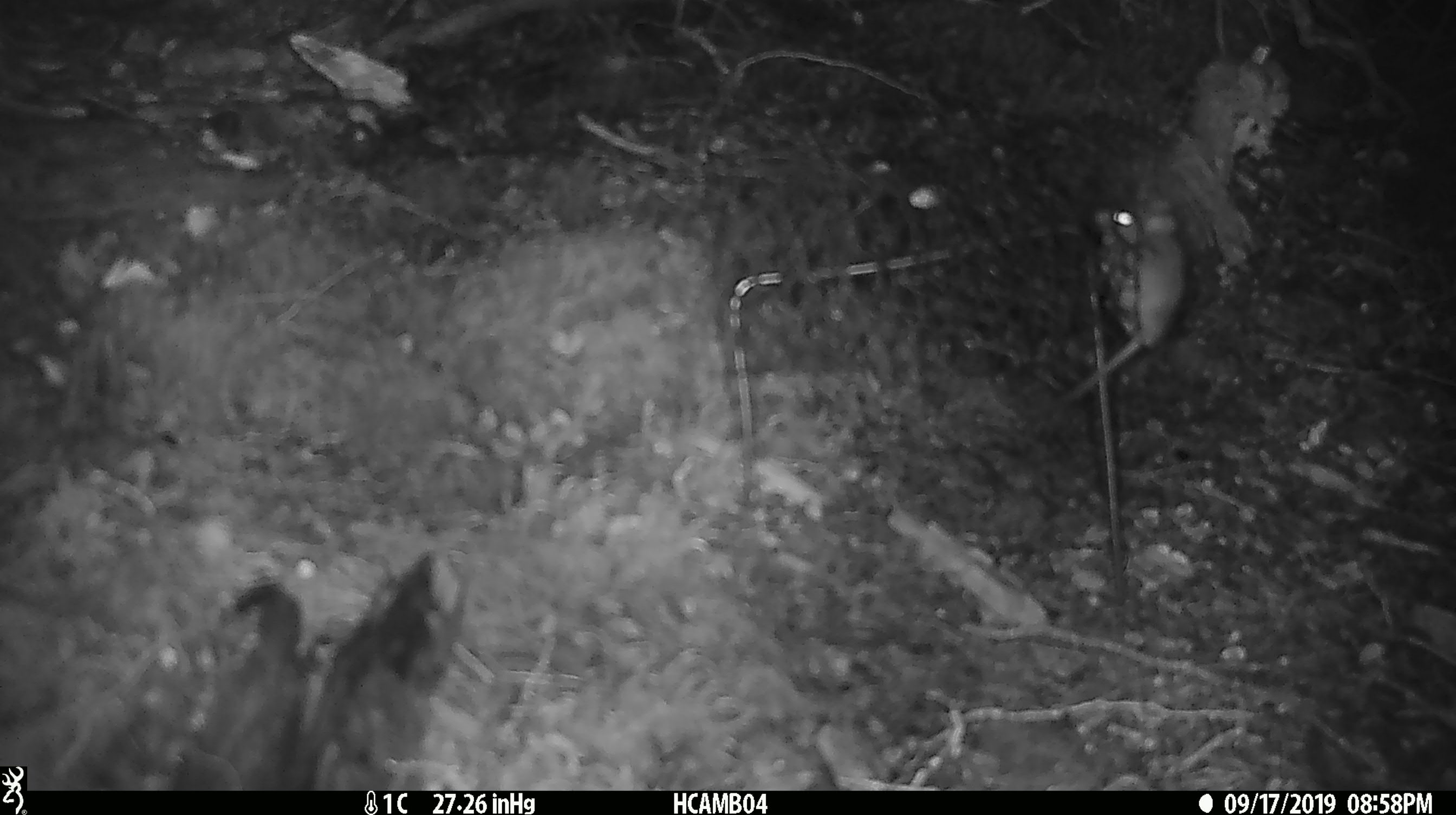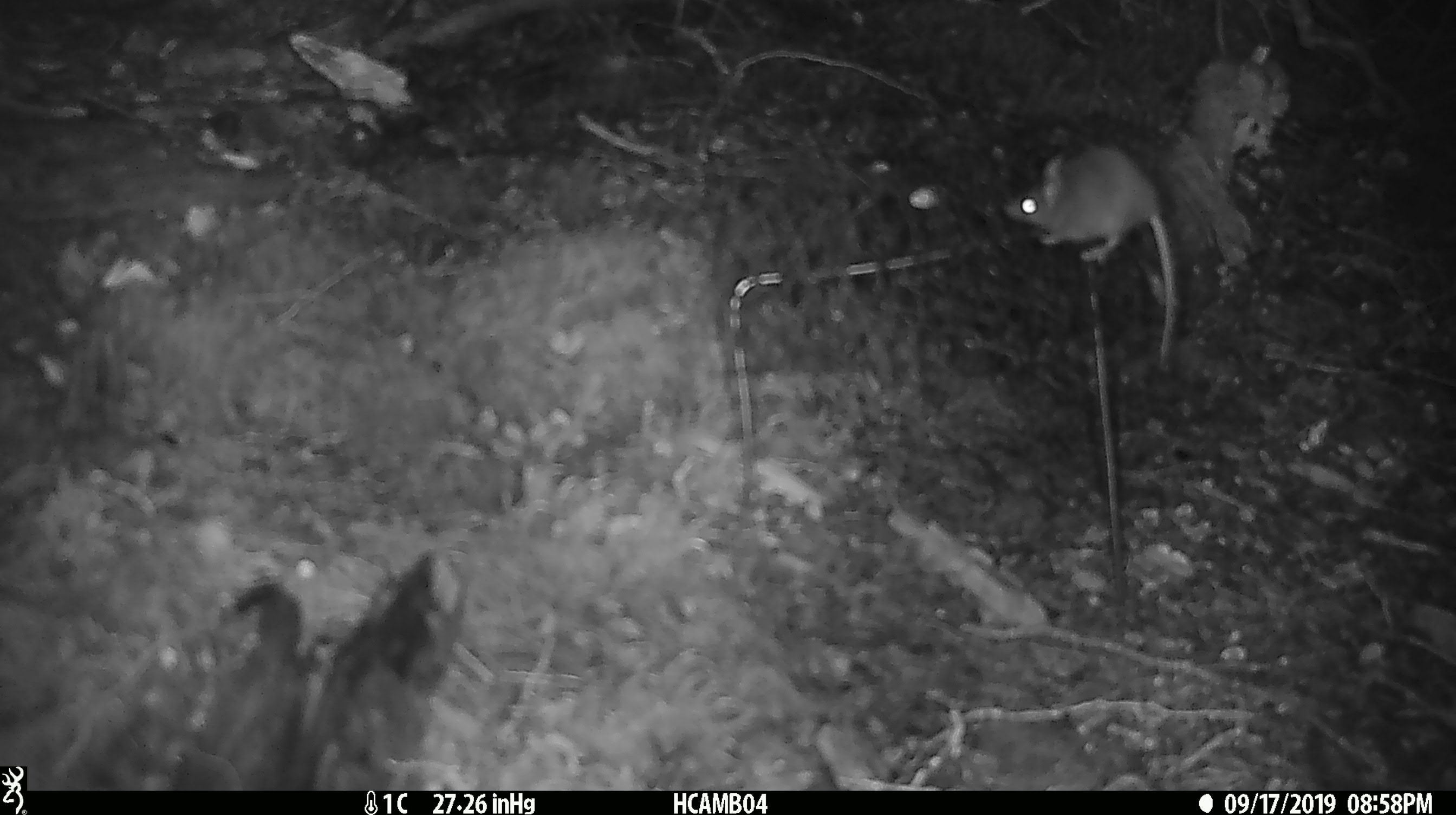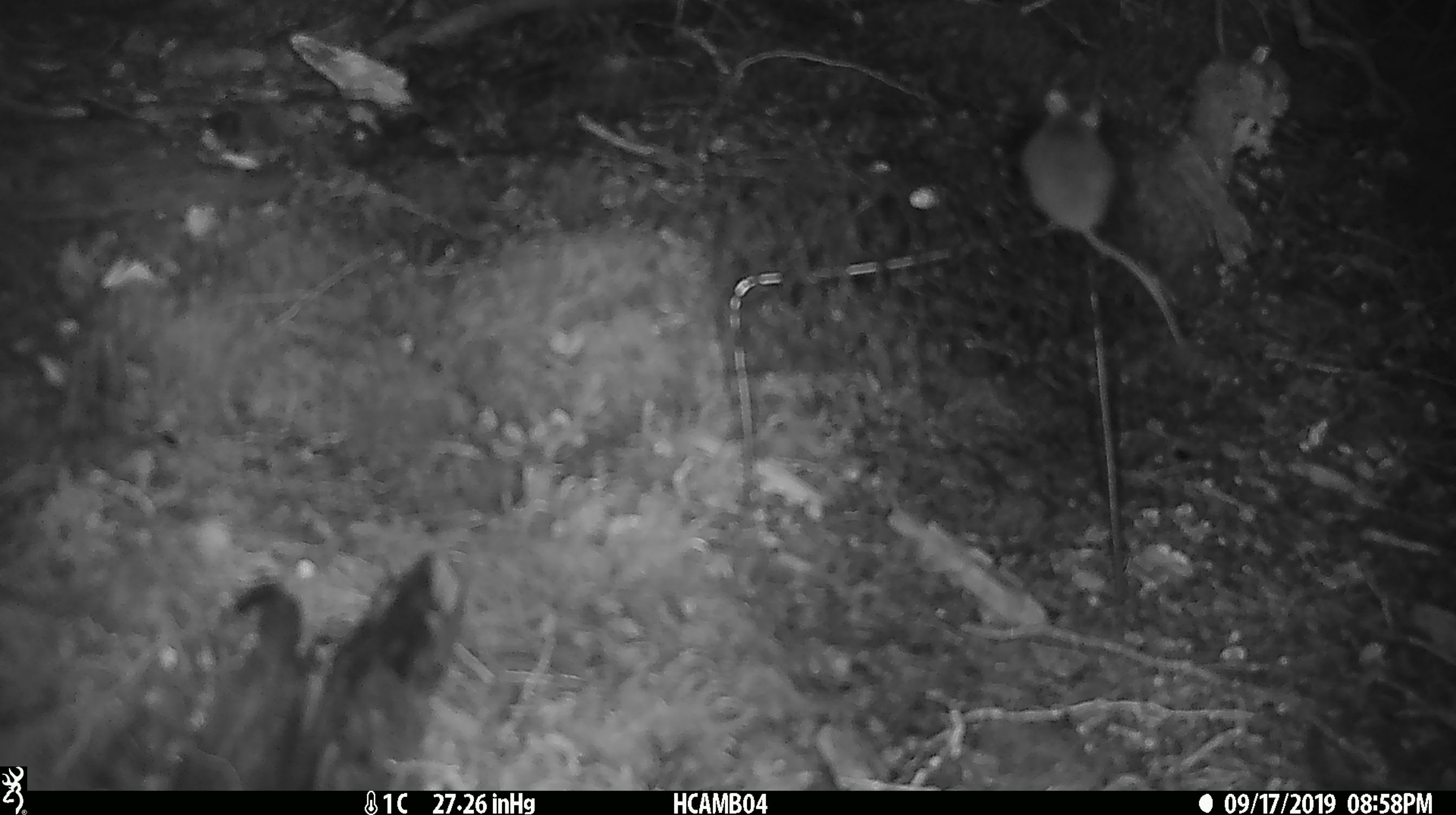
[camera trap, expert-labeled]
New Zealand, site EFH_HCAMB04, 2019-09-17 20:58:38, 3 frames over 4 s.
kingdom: Animalia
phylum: Chordata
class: Mammalia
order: Rodentia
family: Muridae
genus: Mus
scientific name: Mus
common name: mouse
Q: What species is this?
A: Mouse (Mus).